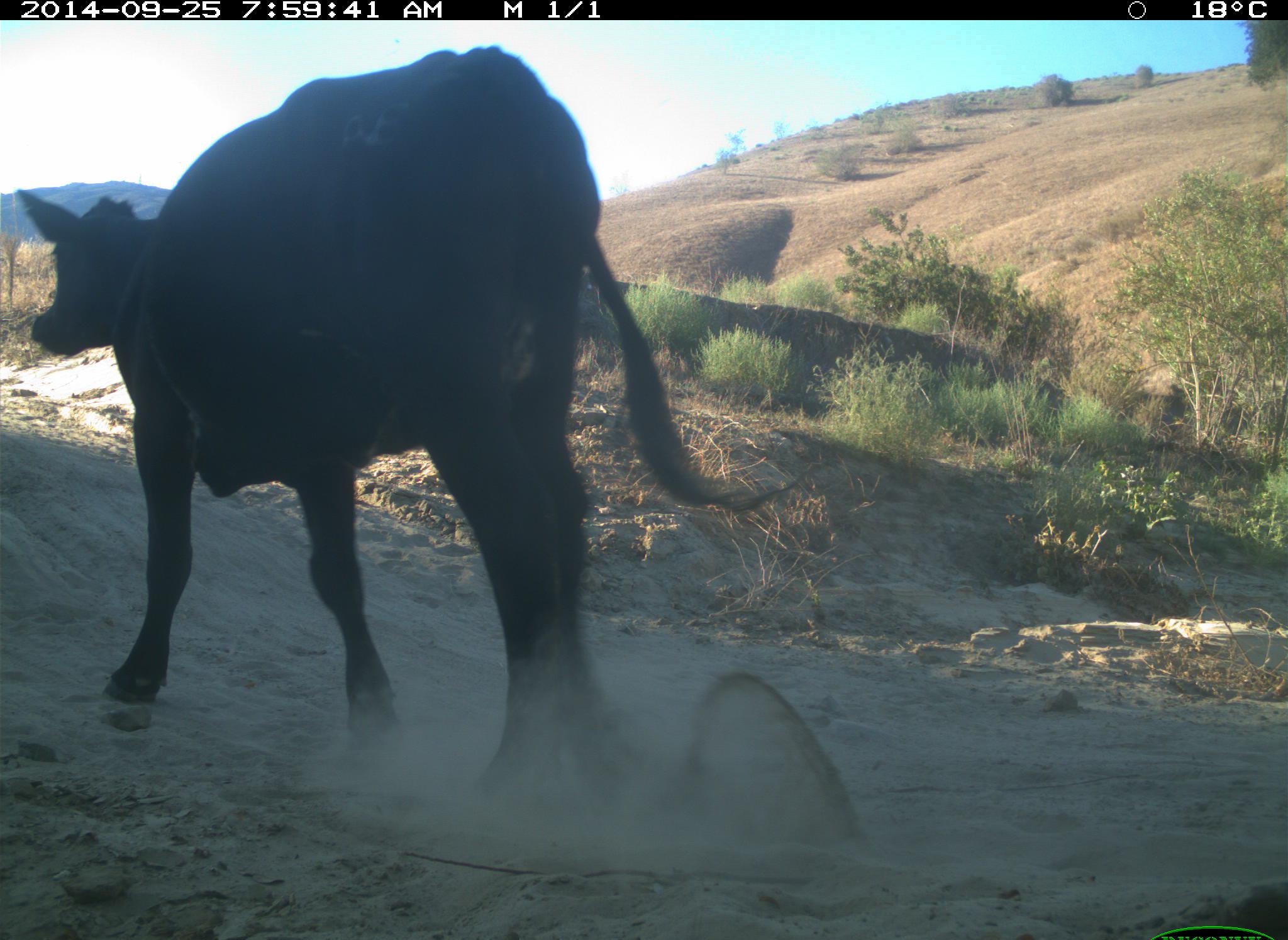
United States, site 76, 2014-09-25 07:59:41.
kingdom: Animalia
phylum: Chordata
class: Mammalia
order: Artiodactyla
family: Bovidae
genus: Bos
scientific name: Bos taurus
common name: cow